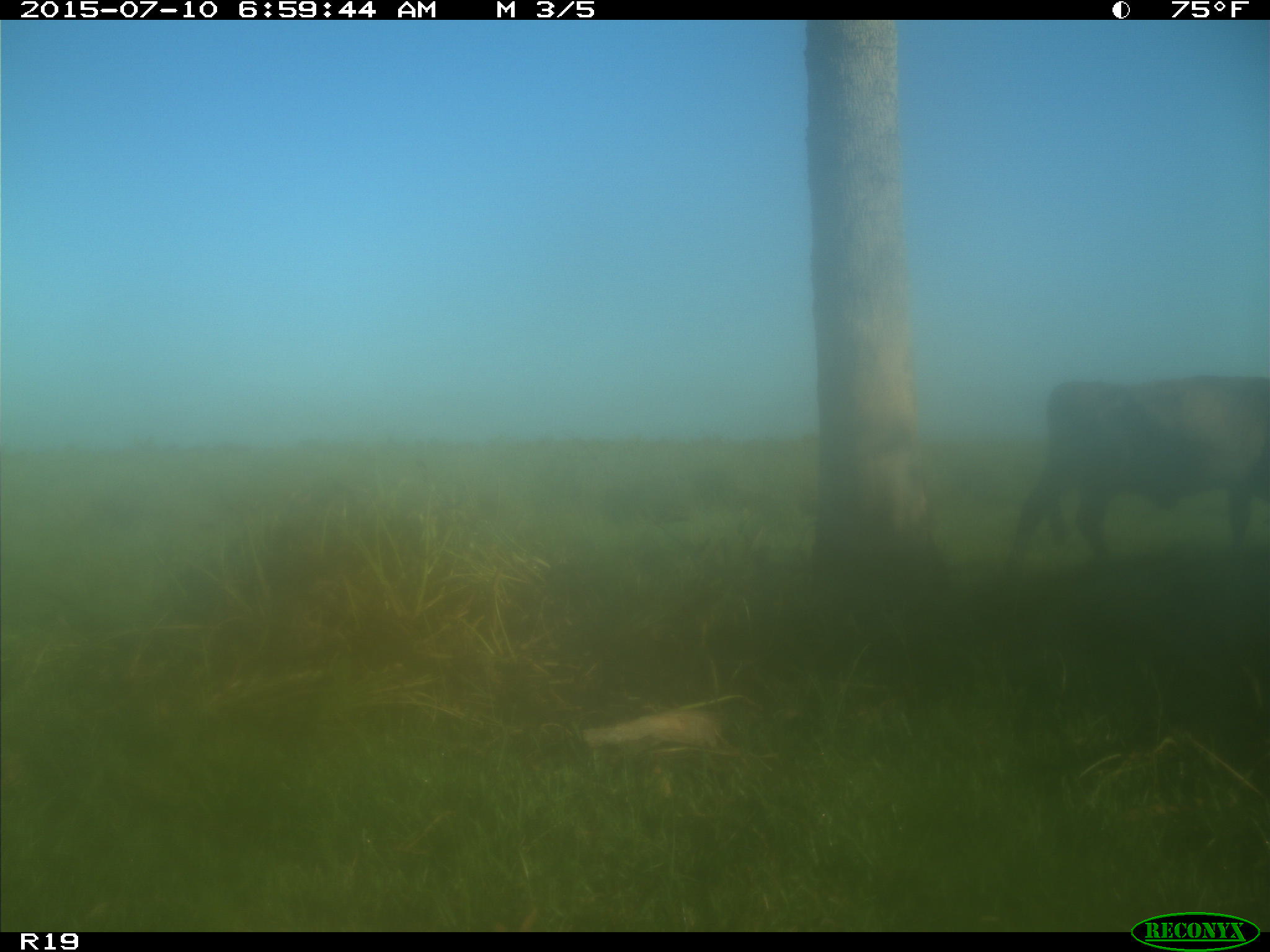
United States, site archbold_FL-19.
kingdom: Animalia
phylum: Chordata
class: Mammalia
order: Artiodactyla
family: Bovidae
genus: Bos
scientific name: Bos taurus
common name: domestic cow